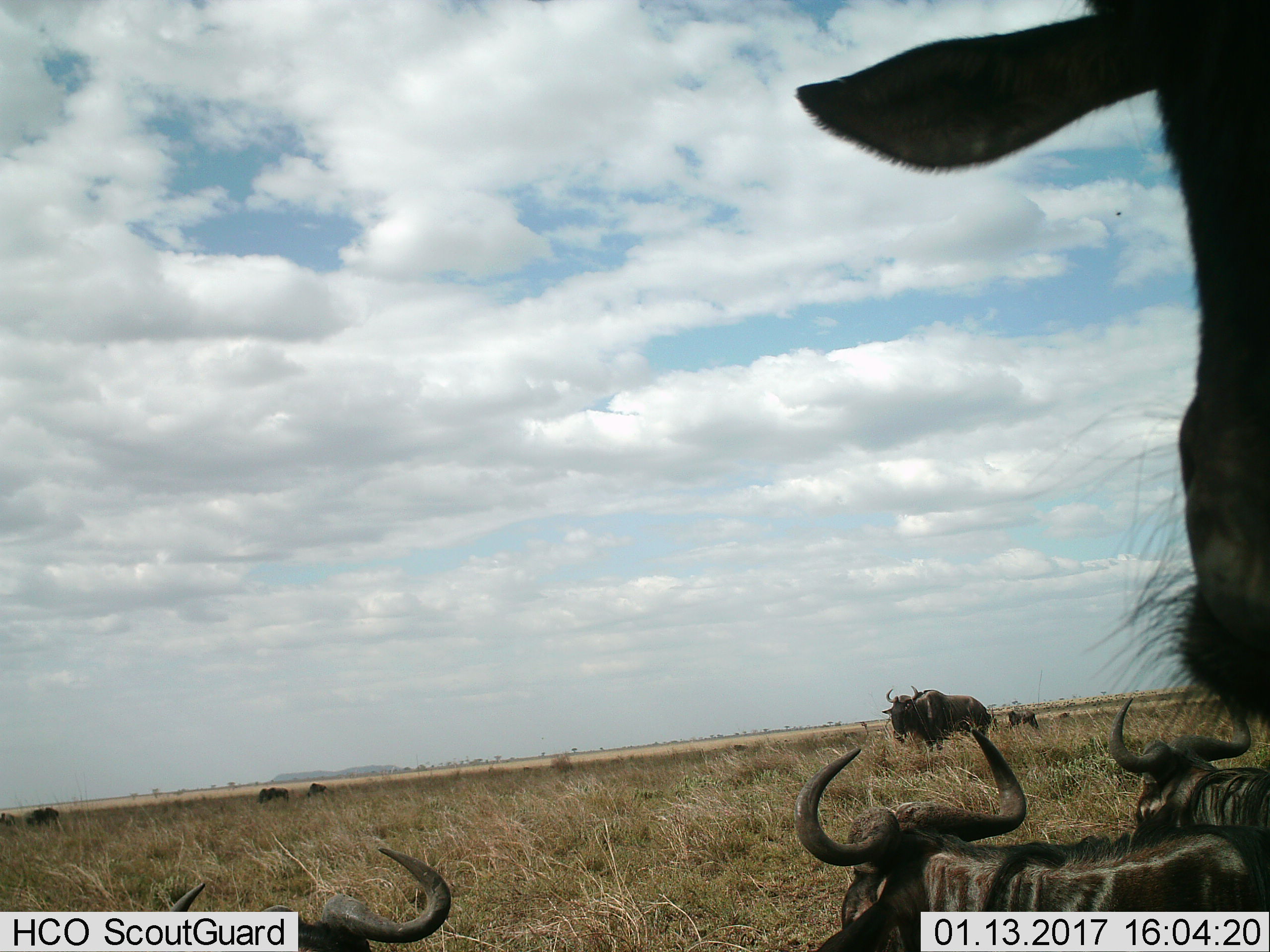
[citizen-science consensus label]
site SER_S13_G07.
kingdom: Animalia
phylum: Chordata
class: Mammalia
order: Artiodactyla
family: Bovidae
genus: Connochaetes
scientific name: Connochaetes taurinus taurinus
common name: blue wildebeest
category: wildebeestblue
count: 9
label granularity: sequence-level